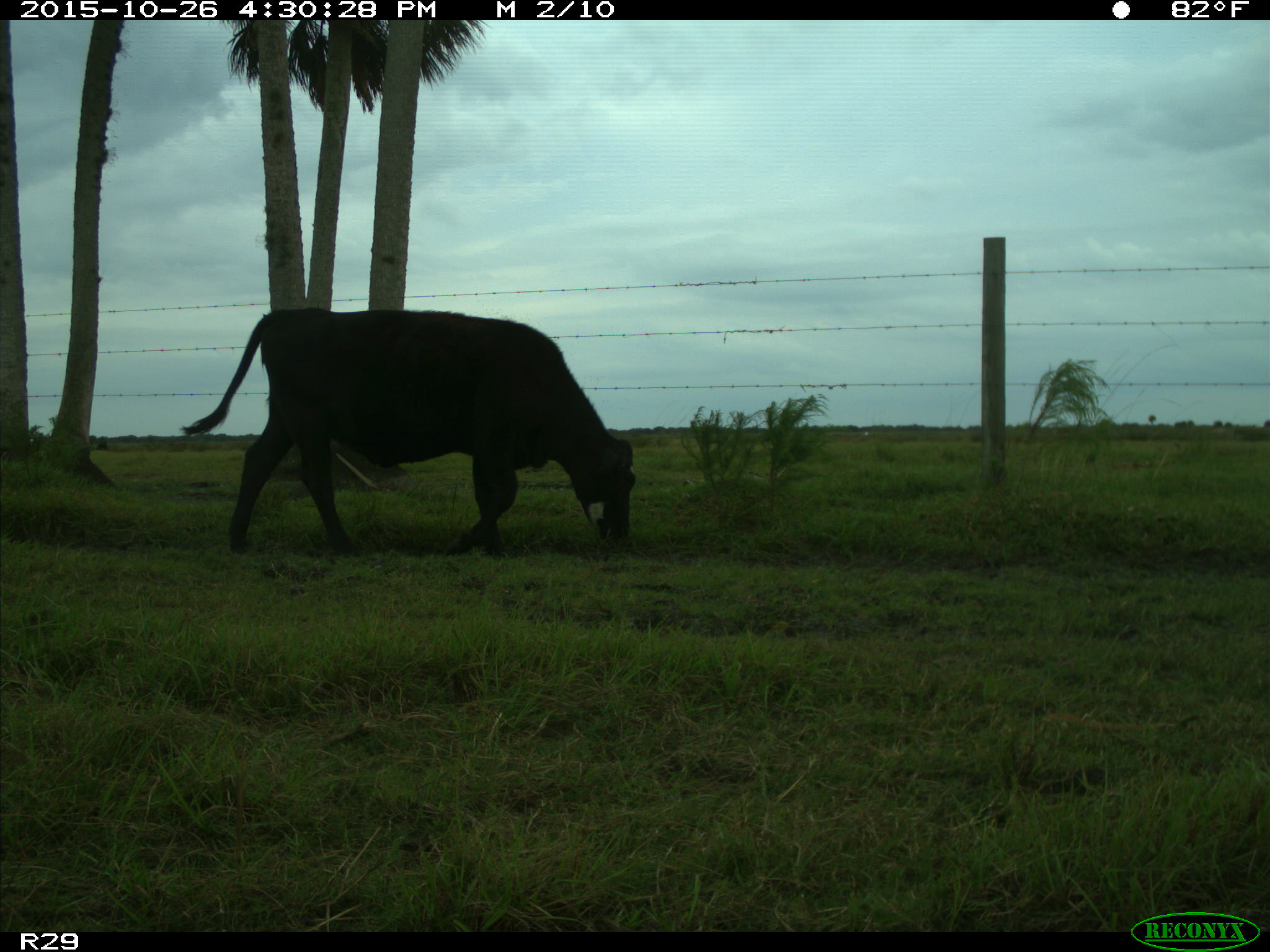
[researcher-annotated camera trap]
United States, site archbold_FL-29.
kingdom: Animalia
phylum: Chordata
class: Mammalia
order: Artiodactyla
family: Bovidae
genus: Bos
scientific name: Bos taurus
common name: domestic cow